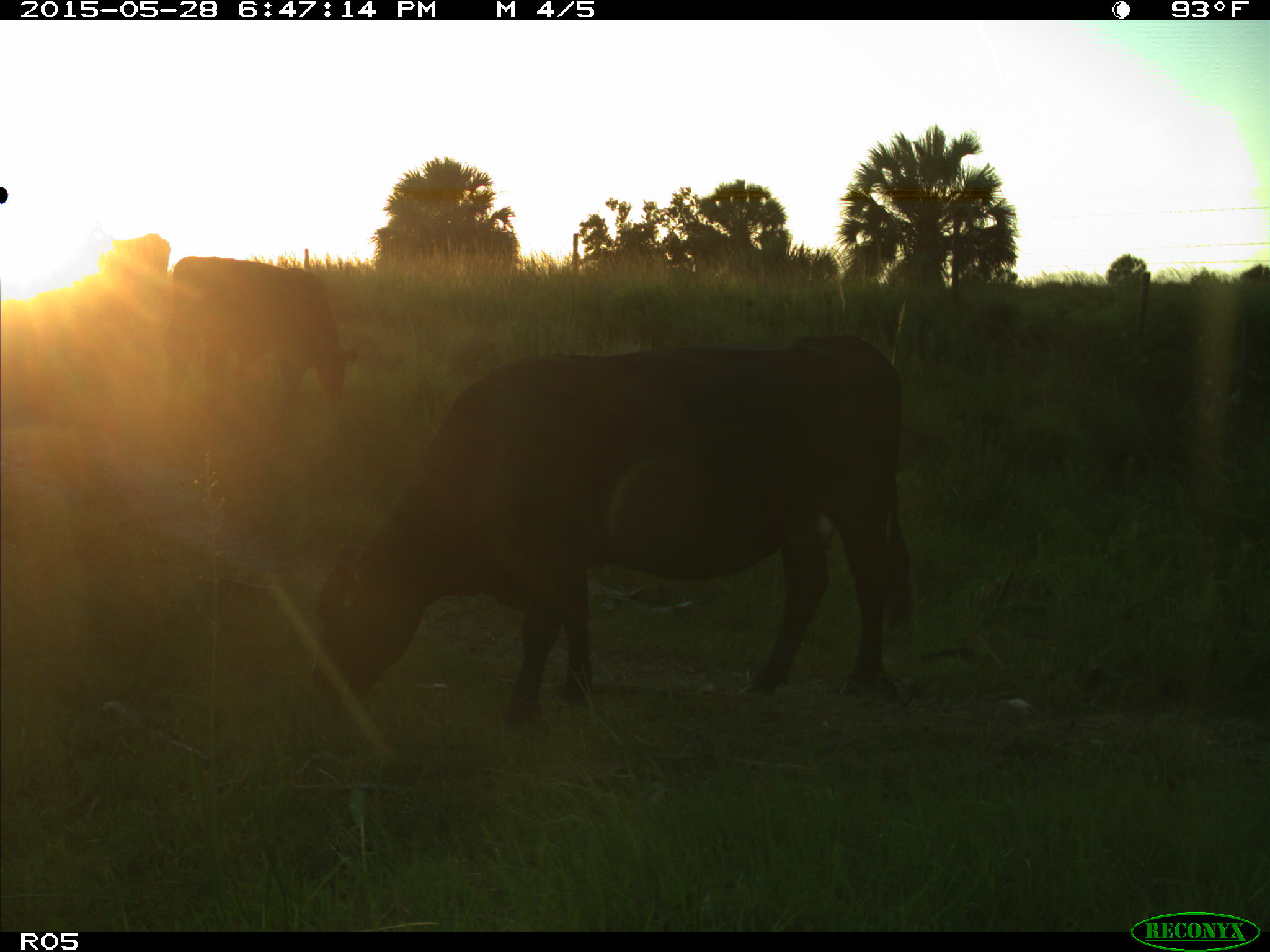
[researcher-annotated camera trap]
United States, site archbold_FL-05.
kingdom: Animalia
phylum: Chordata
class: Mammalia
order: Artiodactyla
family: Bovidae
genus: Bos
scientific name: Bos taurus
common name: domestic cow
Bos taurus (domestic cow).